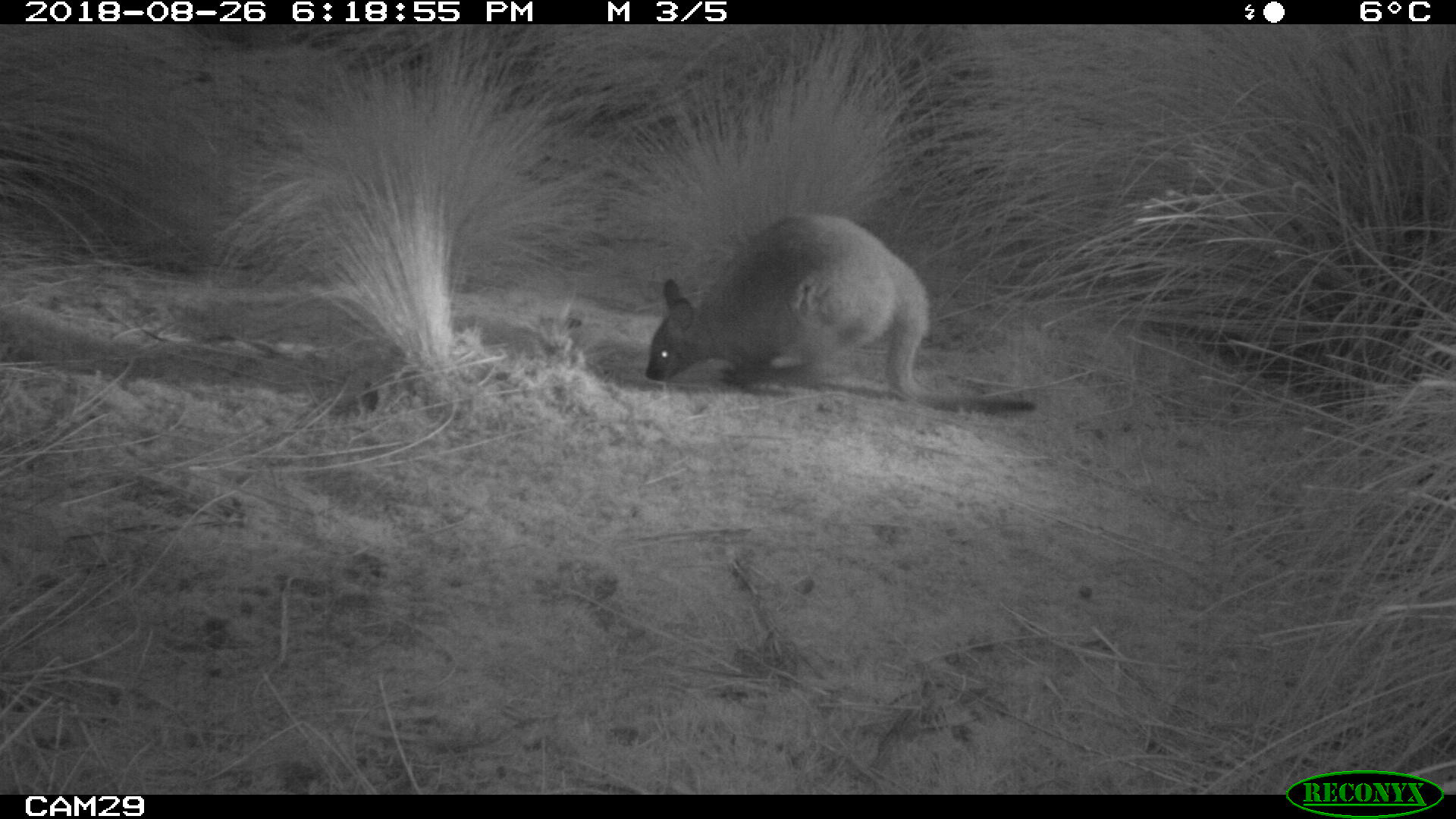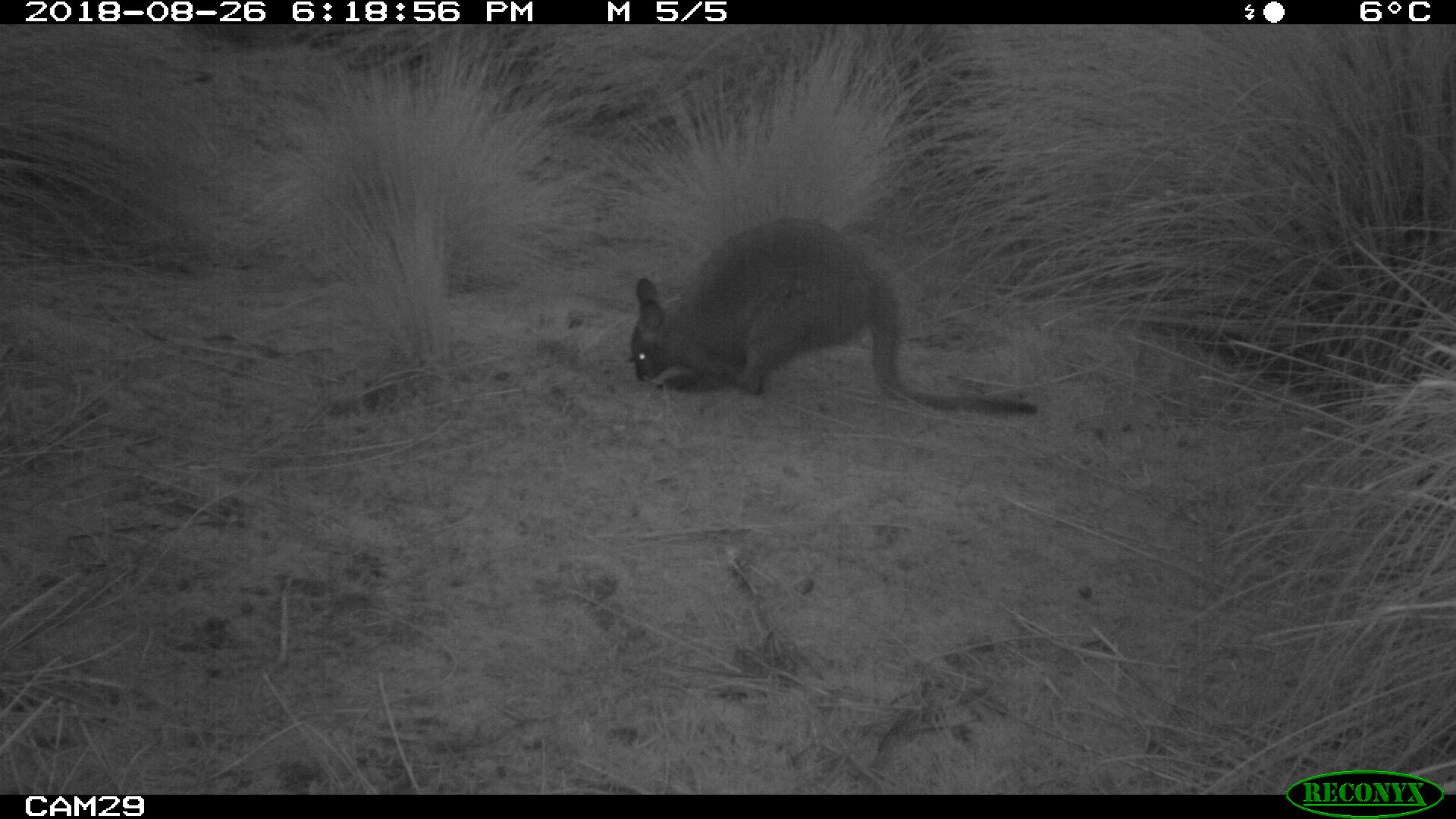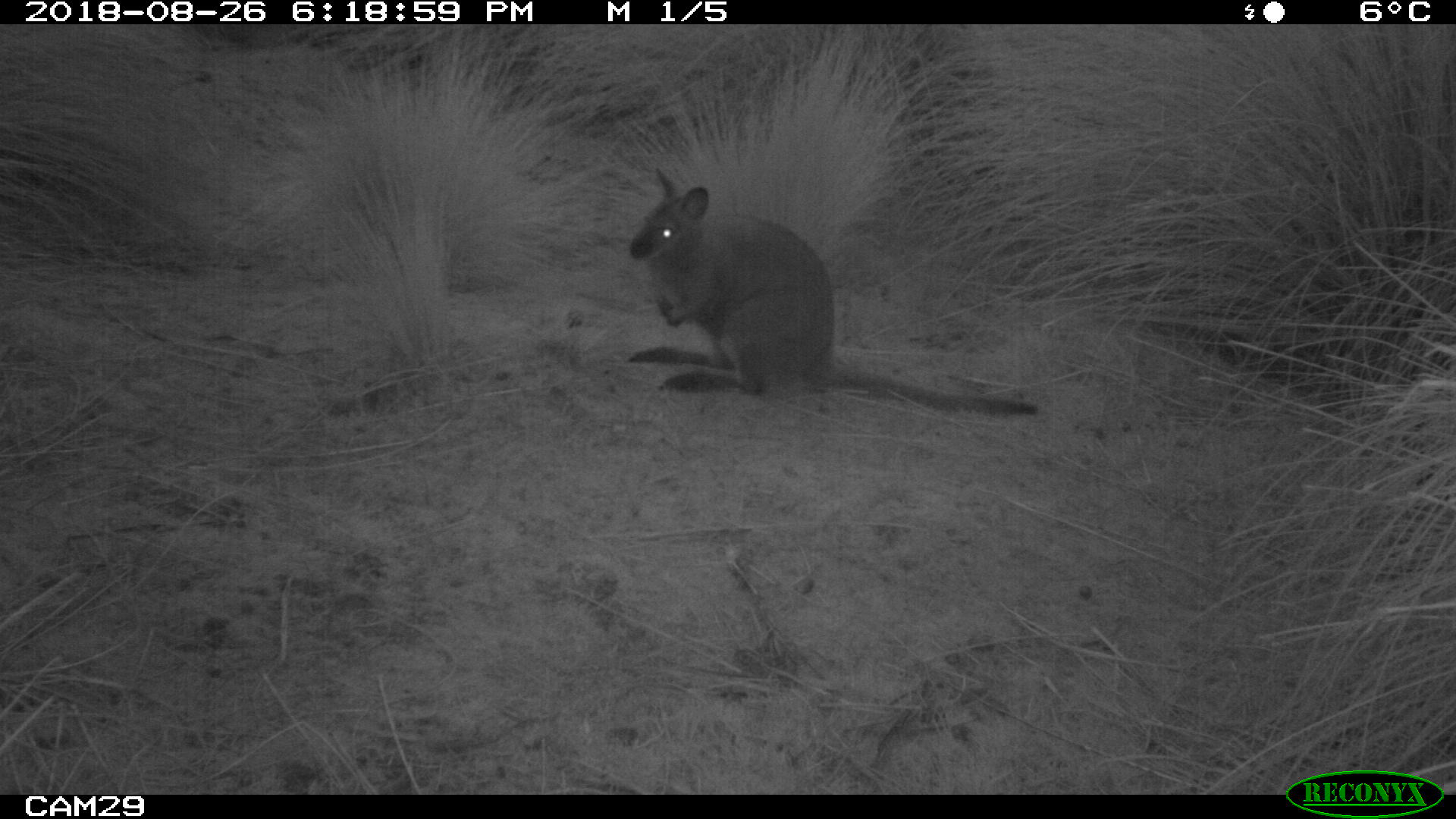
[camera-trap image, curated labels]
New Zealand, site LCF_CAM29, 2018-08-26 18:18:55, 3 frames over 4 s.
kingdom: Animalia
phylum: Chordata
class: Mammalia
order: Diprotodontia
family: Macropodidae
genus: Notamacropus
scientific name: Notamacropus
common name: wallaby